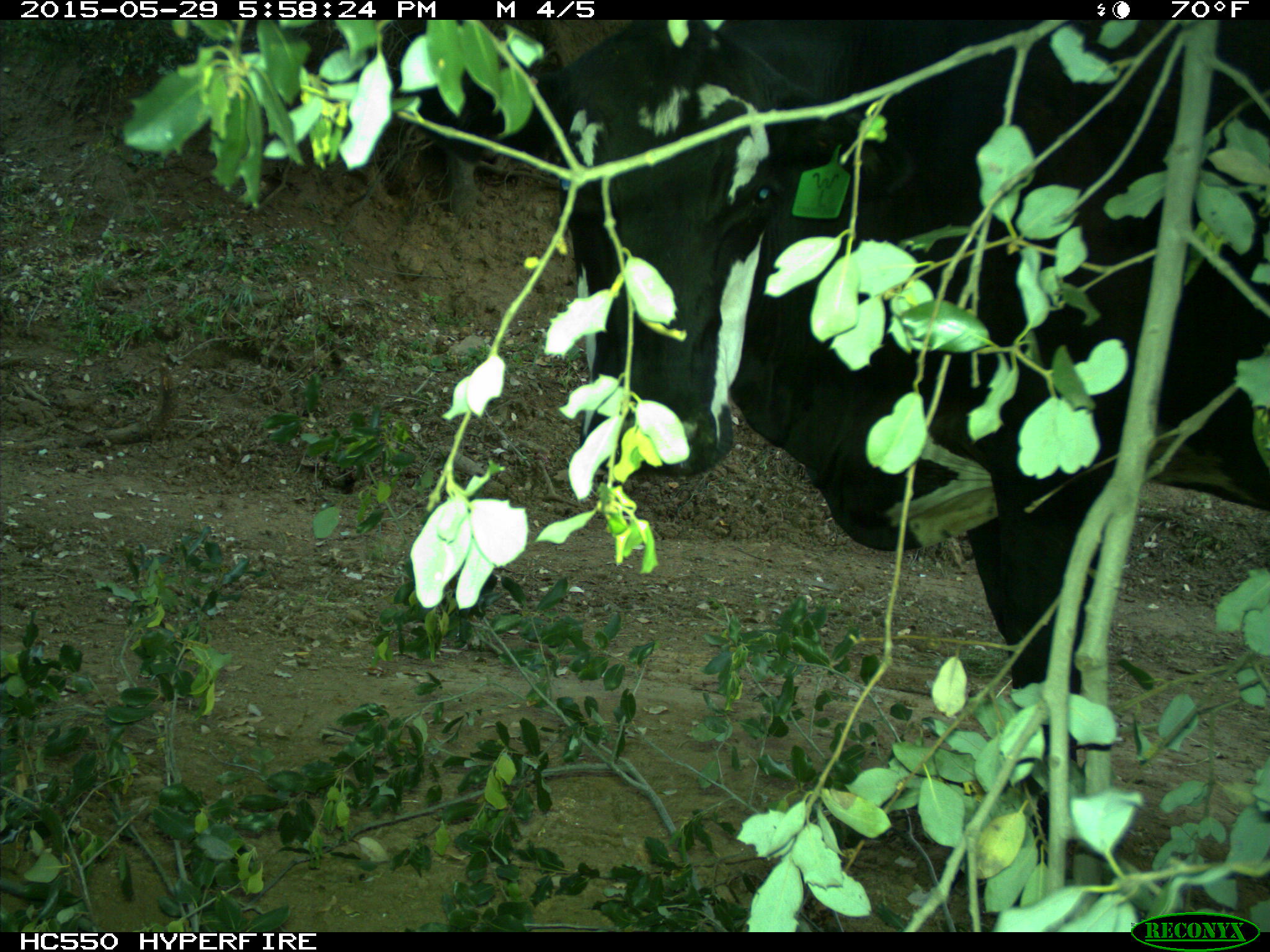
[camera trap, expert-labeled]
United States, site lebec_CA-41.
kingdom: Animalia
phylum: Chordata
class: Mammalia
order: Artiodactyla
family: Bovidae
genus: Bos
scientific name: Bos taurus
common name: domestic cow